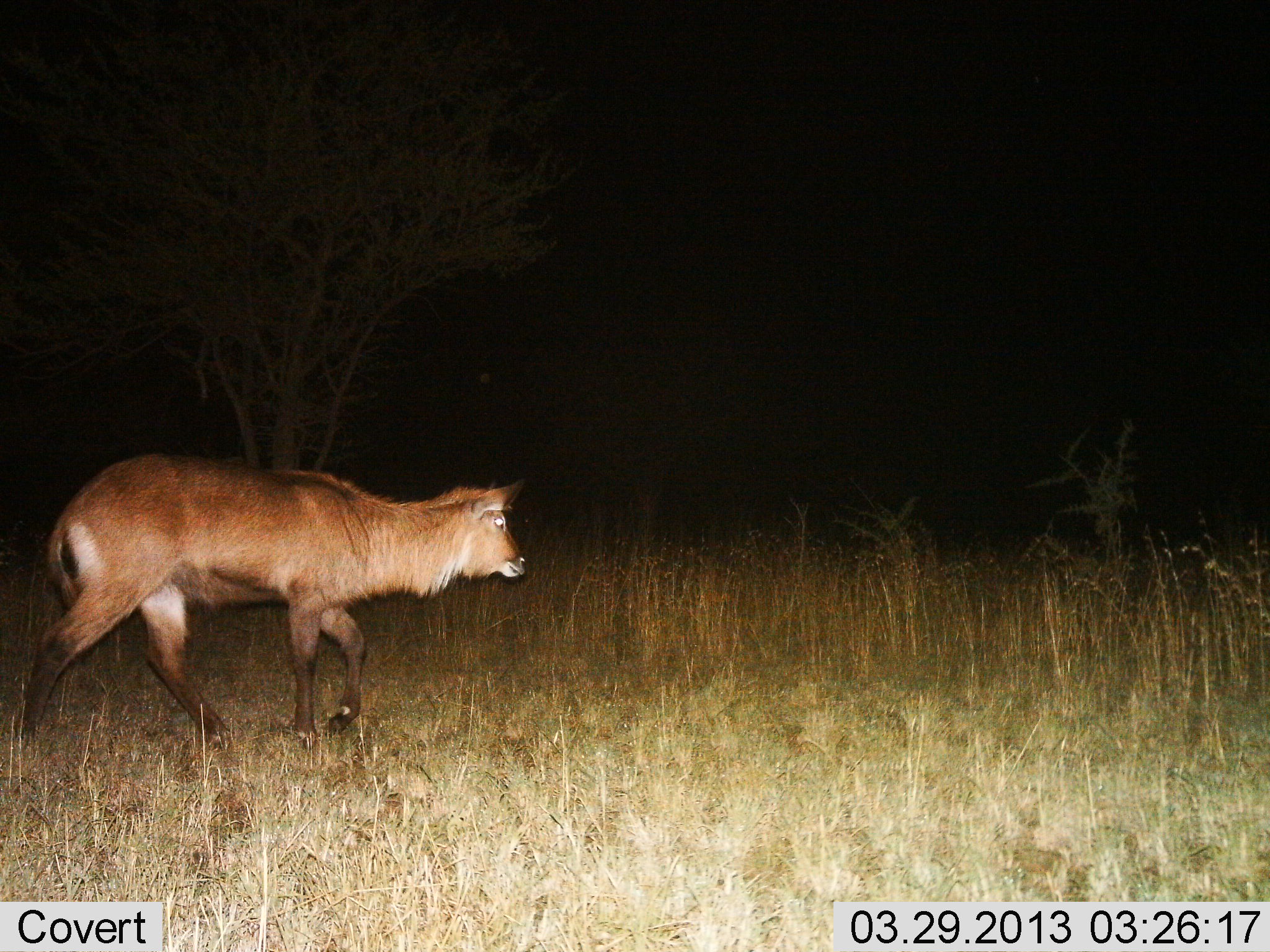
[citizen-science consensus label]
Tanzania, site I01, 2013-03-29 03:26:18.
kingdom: Animalia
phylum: Chordata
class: Mammalia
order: Artiodactyla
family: Bovidae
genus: Kobus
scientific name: Kobus ellipsiprymnus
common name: waterbuck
Waterbuck (Kobus ellipsiprymnus), count 1. Behavior (volunteer vote fractions): standing 6%, resting 0%, moving 94%, interacting 0%. Young present (vote fraction): 0%. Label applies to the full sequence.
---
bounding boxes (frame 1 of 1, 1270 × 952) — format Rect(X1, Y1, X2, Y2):
animal: Rect(11, 448, 537, 754)